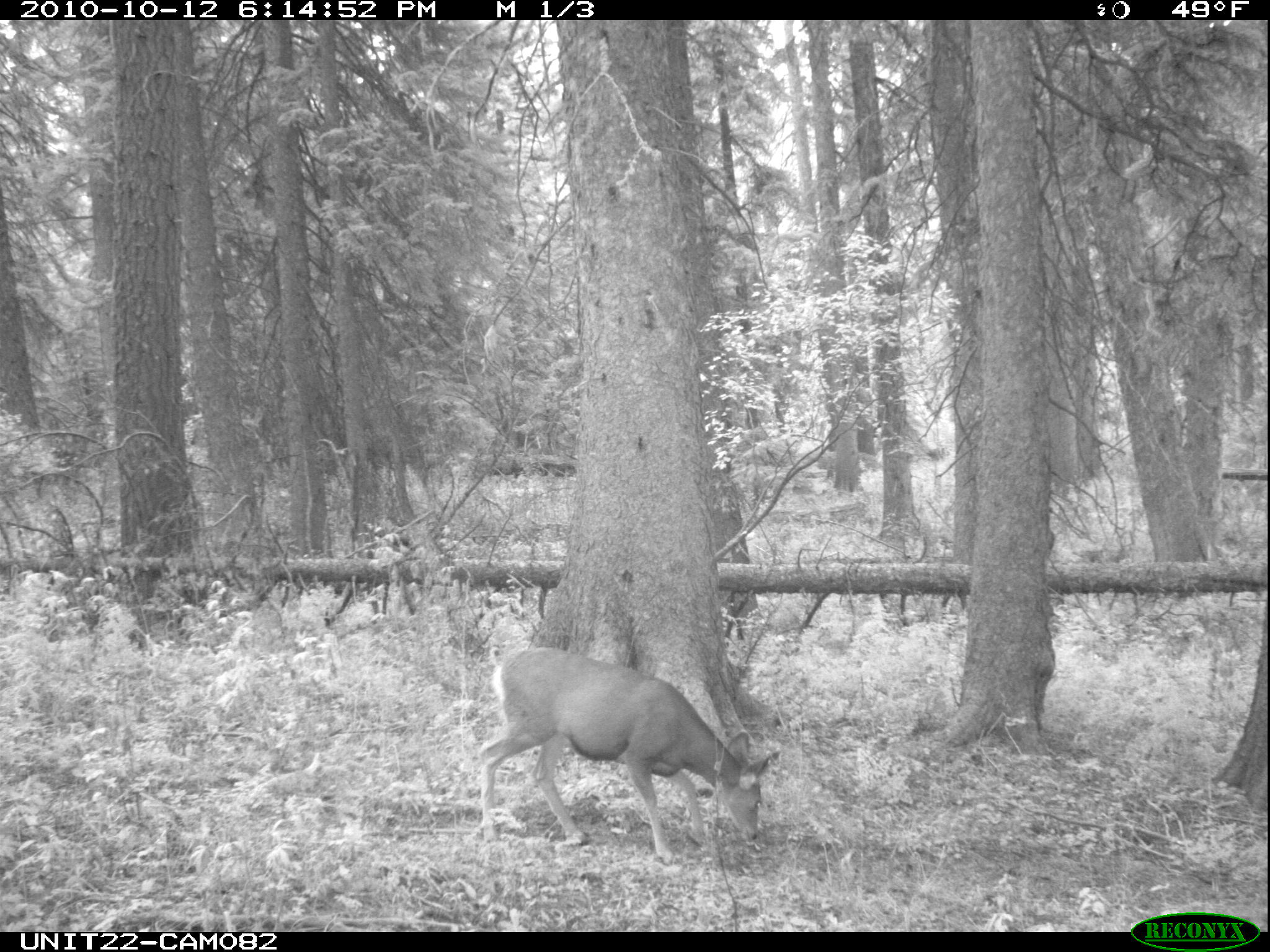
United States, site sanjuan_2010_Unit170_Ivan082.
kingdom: Animalia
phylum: Chordata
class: Mammalia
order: Artiodactyla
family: Cervidae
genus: Odocoileus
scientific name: Odocoileus hemionus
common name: mule deer